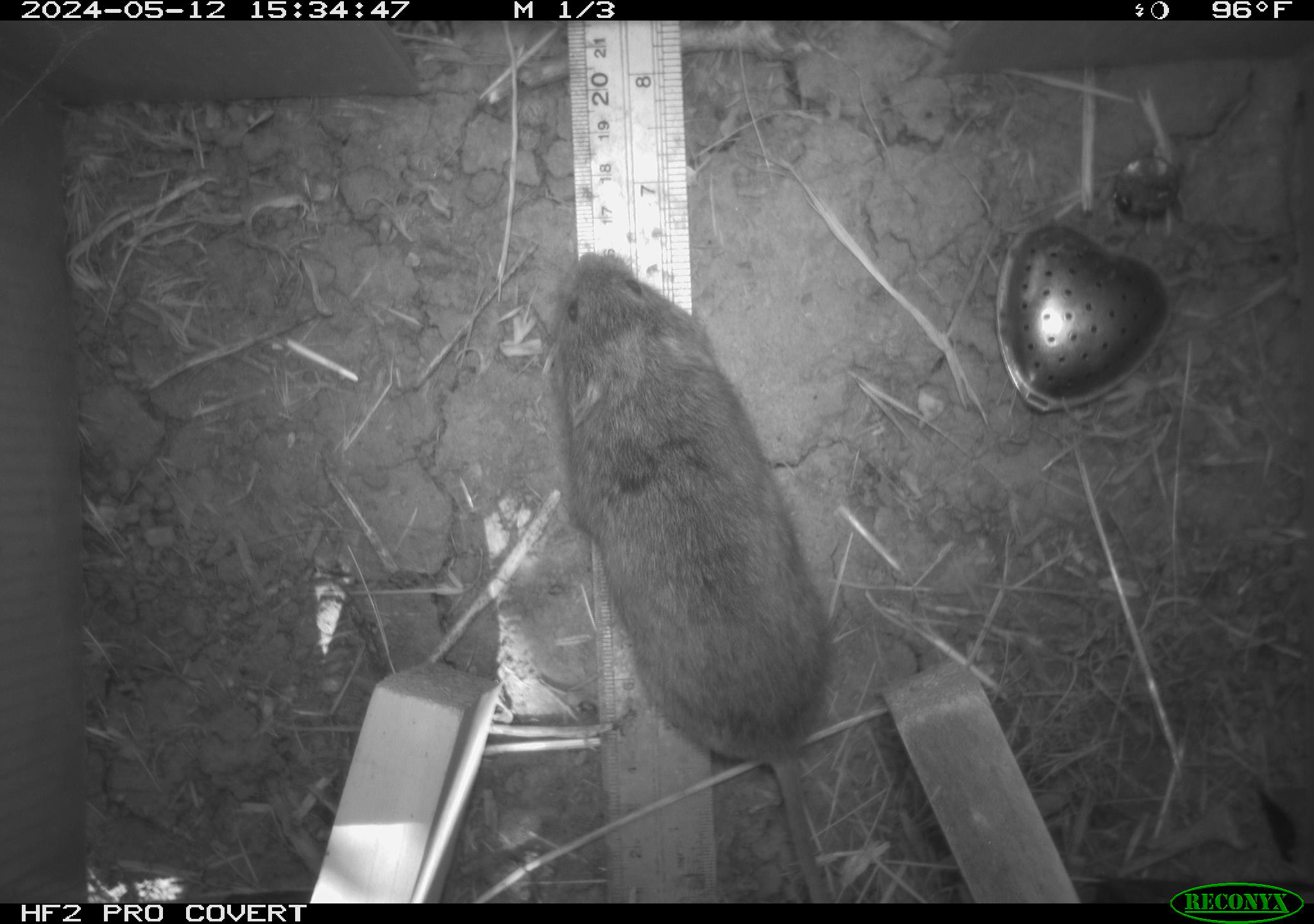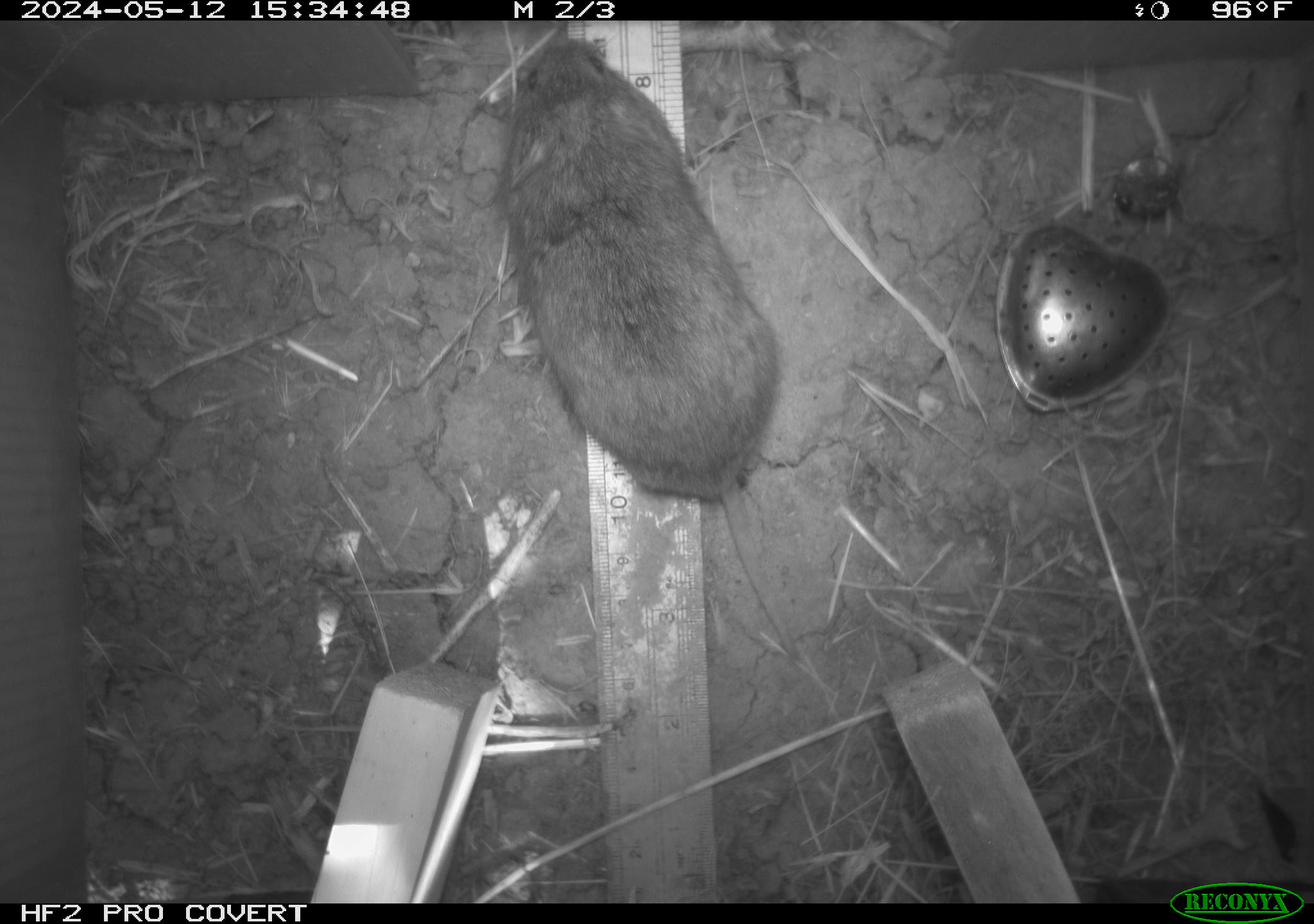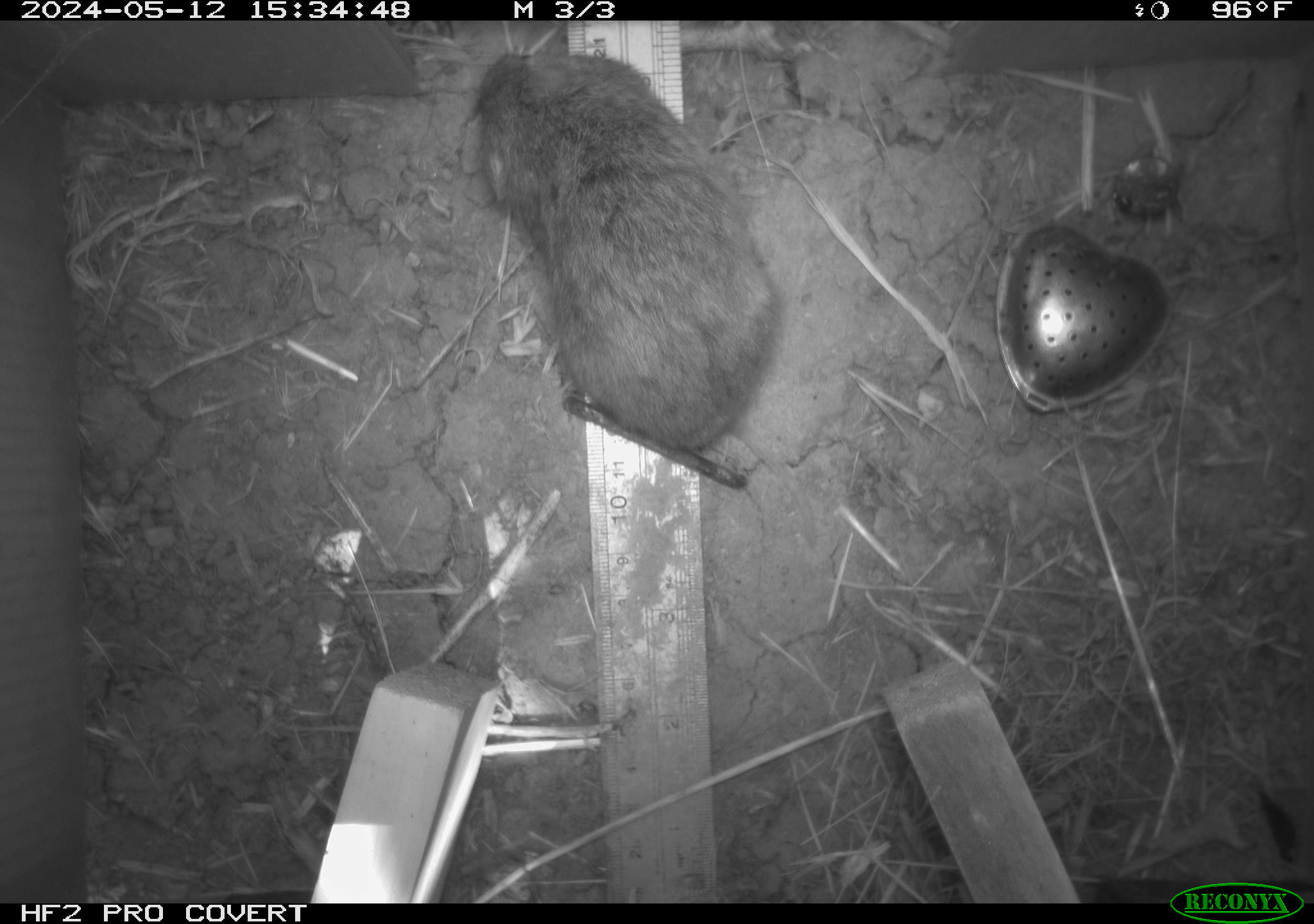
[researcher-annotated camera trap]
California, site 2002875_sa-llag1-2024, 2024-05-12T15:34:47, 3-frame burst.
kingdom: Animalia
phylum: Chordata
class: Mammalia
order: Rodentia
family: Cricetidae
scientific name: Arvicolinae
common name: voles, lemmings, and muskrats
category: arvicolinae subfamily